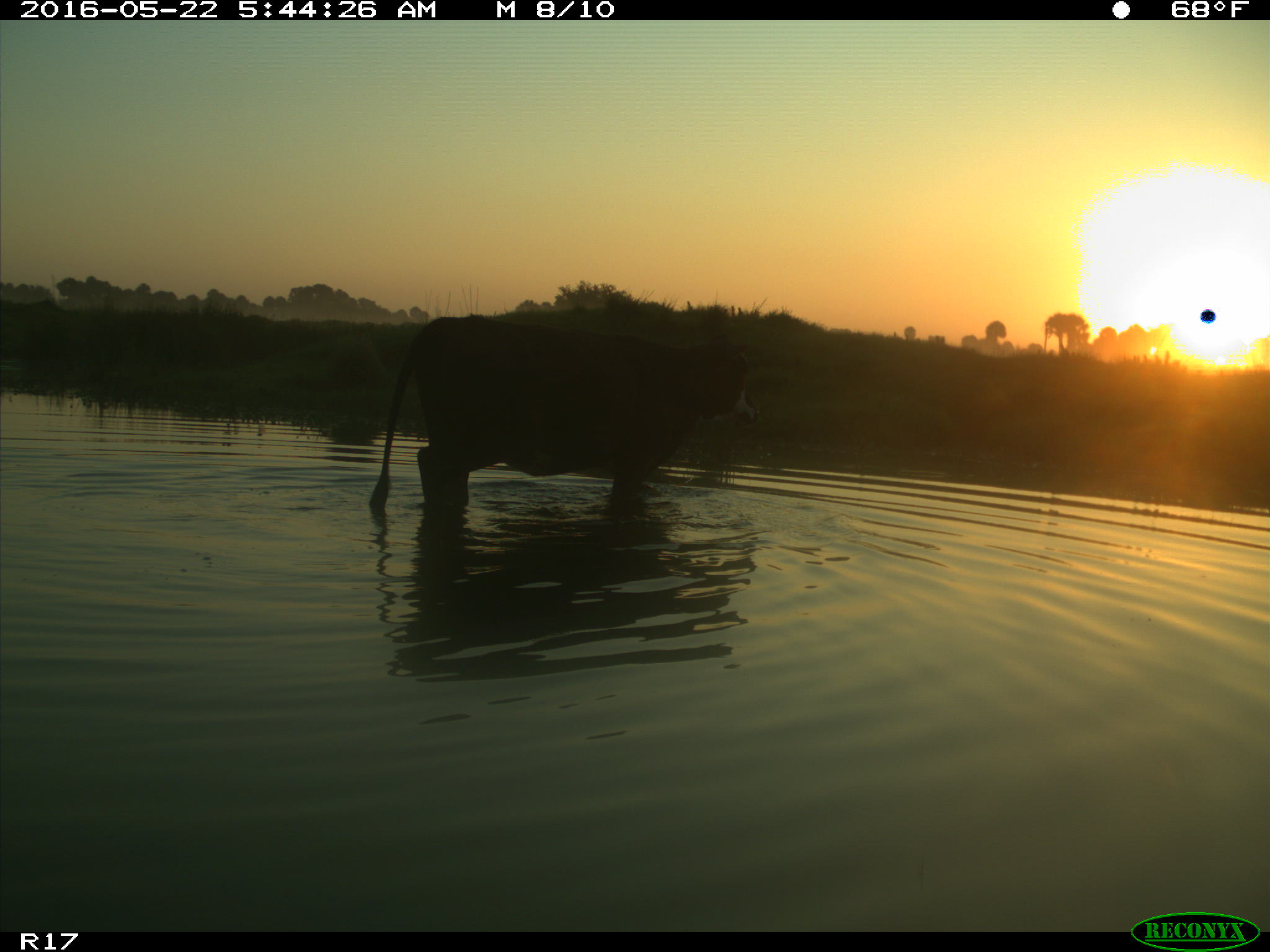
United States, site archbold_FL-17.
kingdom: Animalia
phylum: Chordata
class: Mammalia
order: Artiodactyla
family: Bovidae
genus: Bos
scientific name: Bos taurus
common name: domestic cow